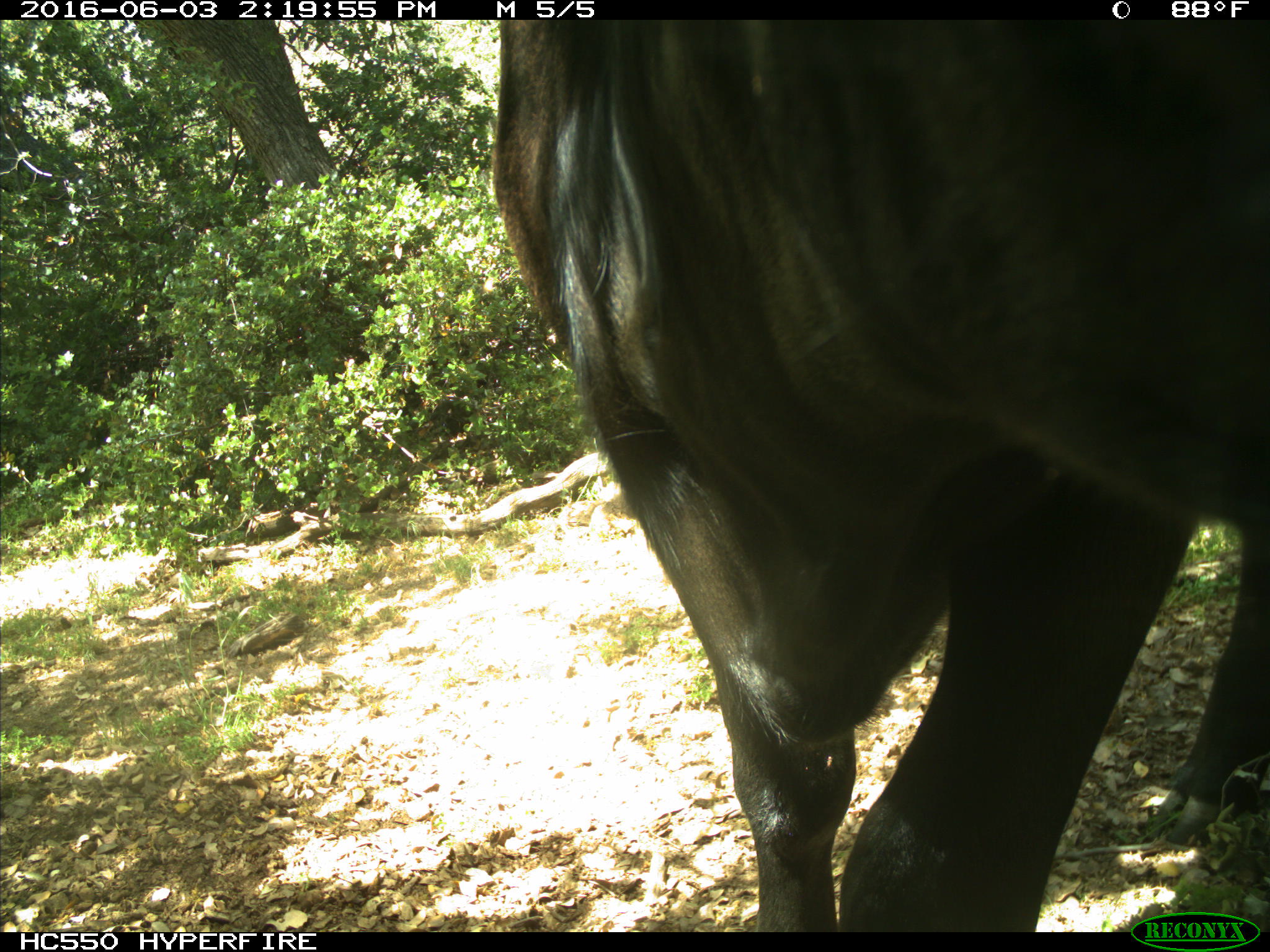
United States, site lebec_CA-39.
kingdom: Animalia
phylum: Chordata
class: Mammalia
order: Artiodactyla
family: Bovidae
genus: Bos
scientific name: Bos taurus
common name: domestic cow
Bos taurus (domestic cow).